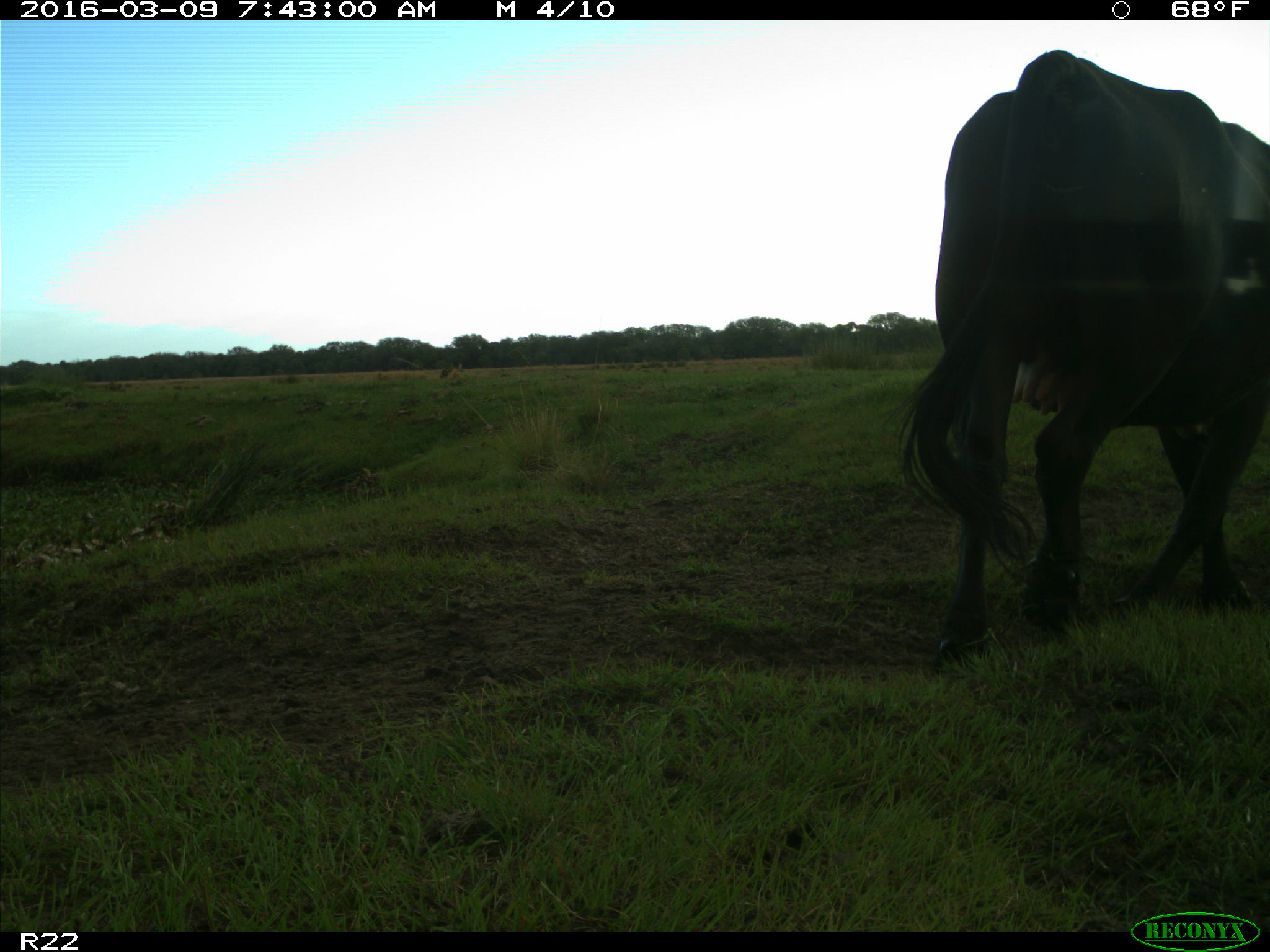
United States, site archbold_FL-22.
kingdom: Animalia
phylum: Chordata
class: Mammalia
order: Artiodactyla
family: Bovidae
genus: Bos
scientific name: Bos taurus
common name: domestic cow